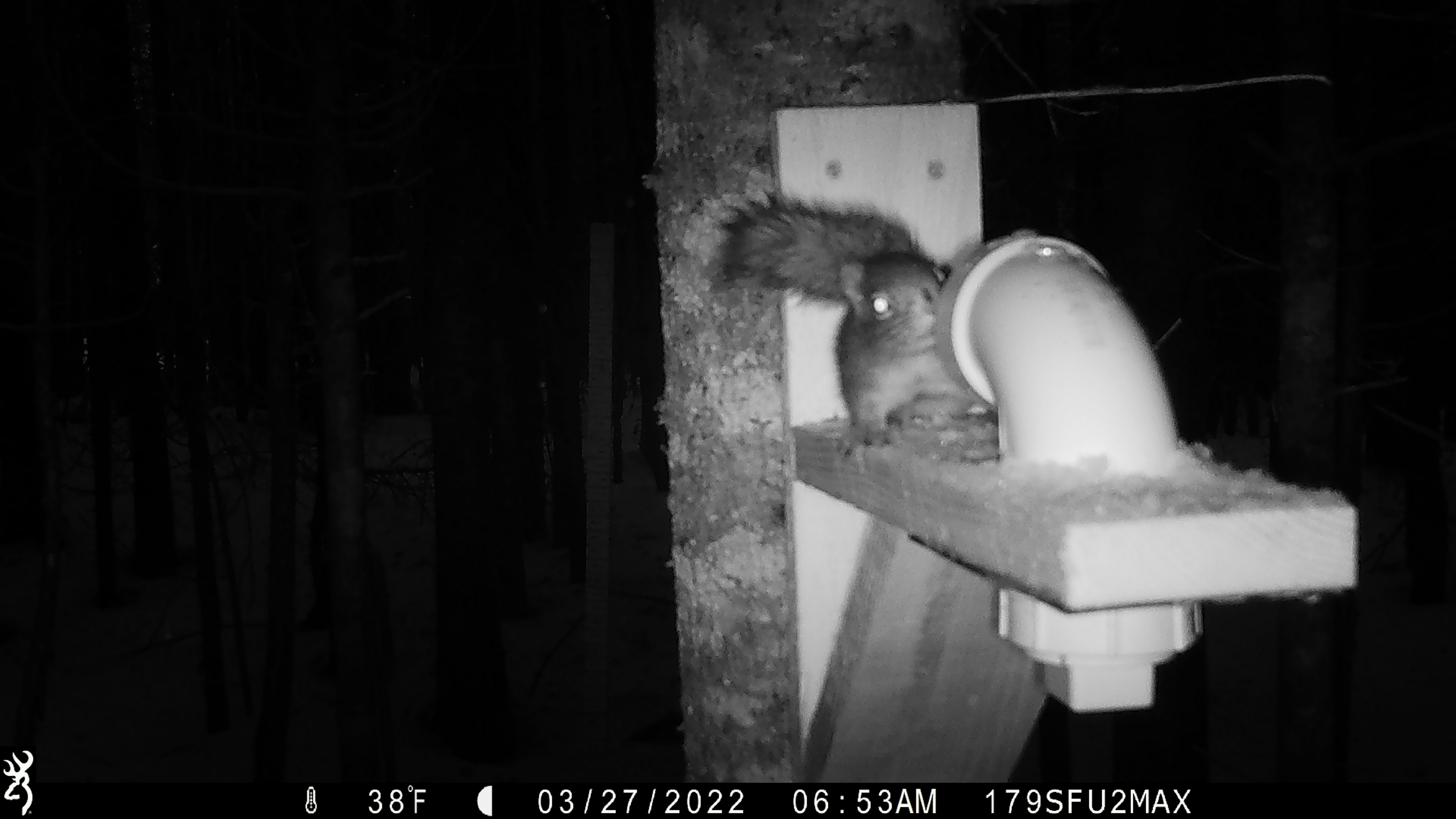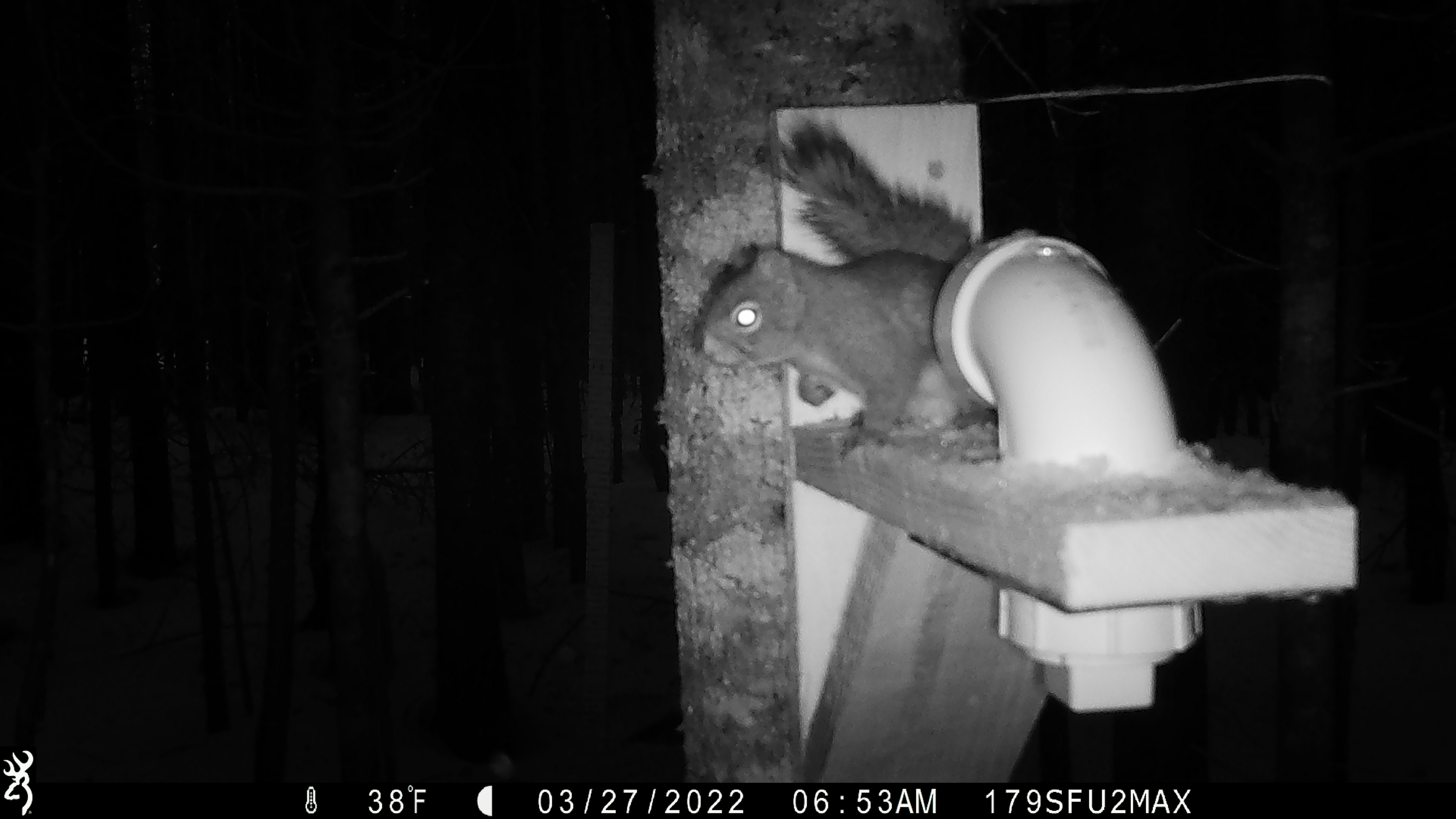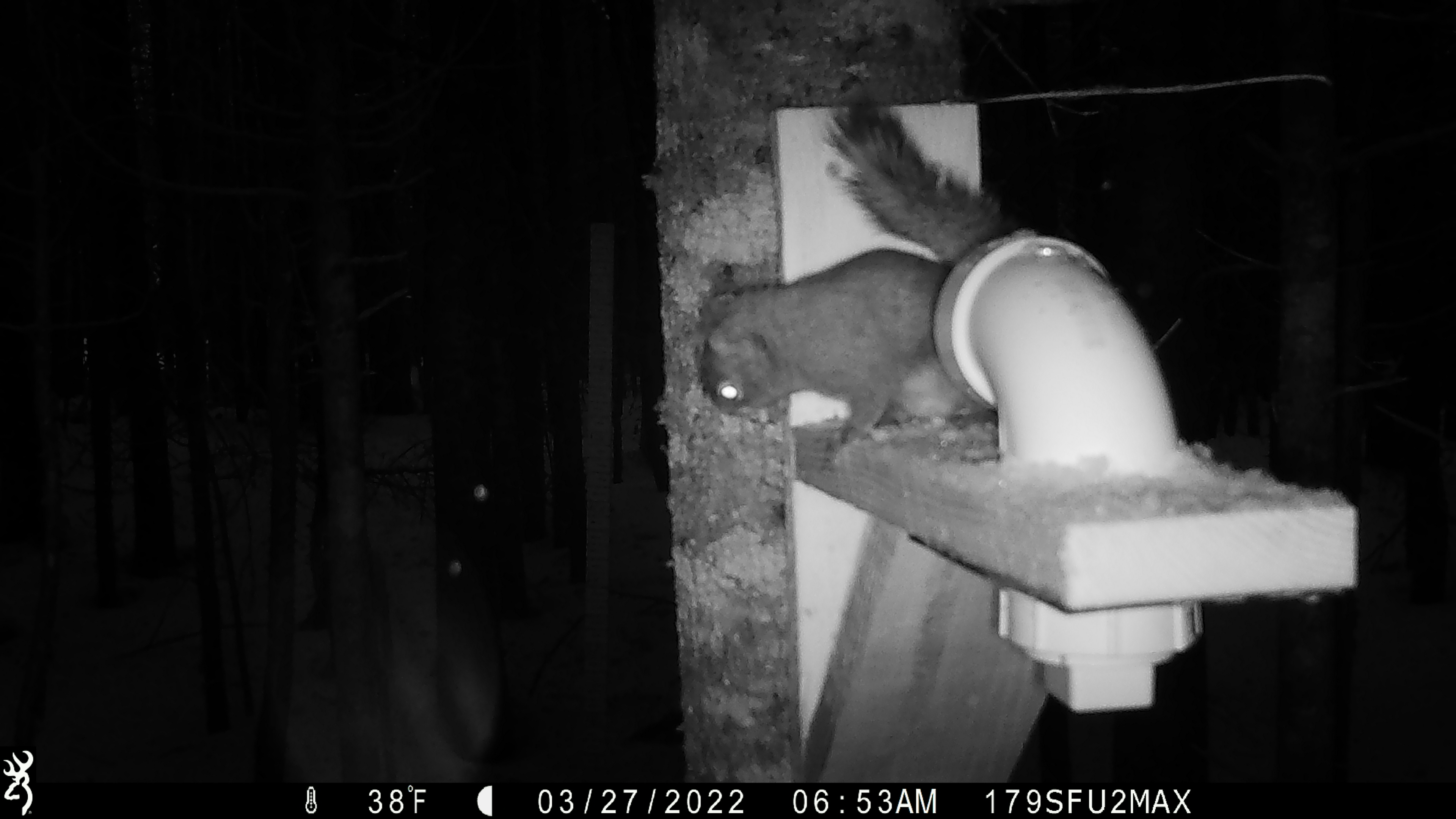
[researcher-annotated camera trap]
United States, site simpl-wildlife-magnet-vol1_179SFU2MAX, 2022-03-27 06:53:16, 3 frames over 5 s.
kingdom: Animalia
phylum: Chordata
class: Mammalia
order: Rodentia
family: Sciuridae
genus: Tamiasciurus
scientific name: Tamiasciurus hudsonicus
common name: red squirrel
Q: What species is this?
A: Red squirrel (Tamiasciurus hudsonicus).